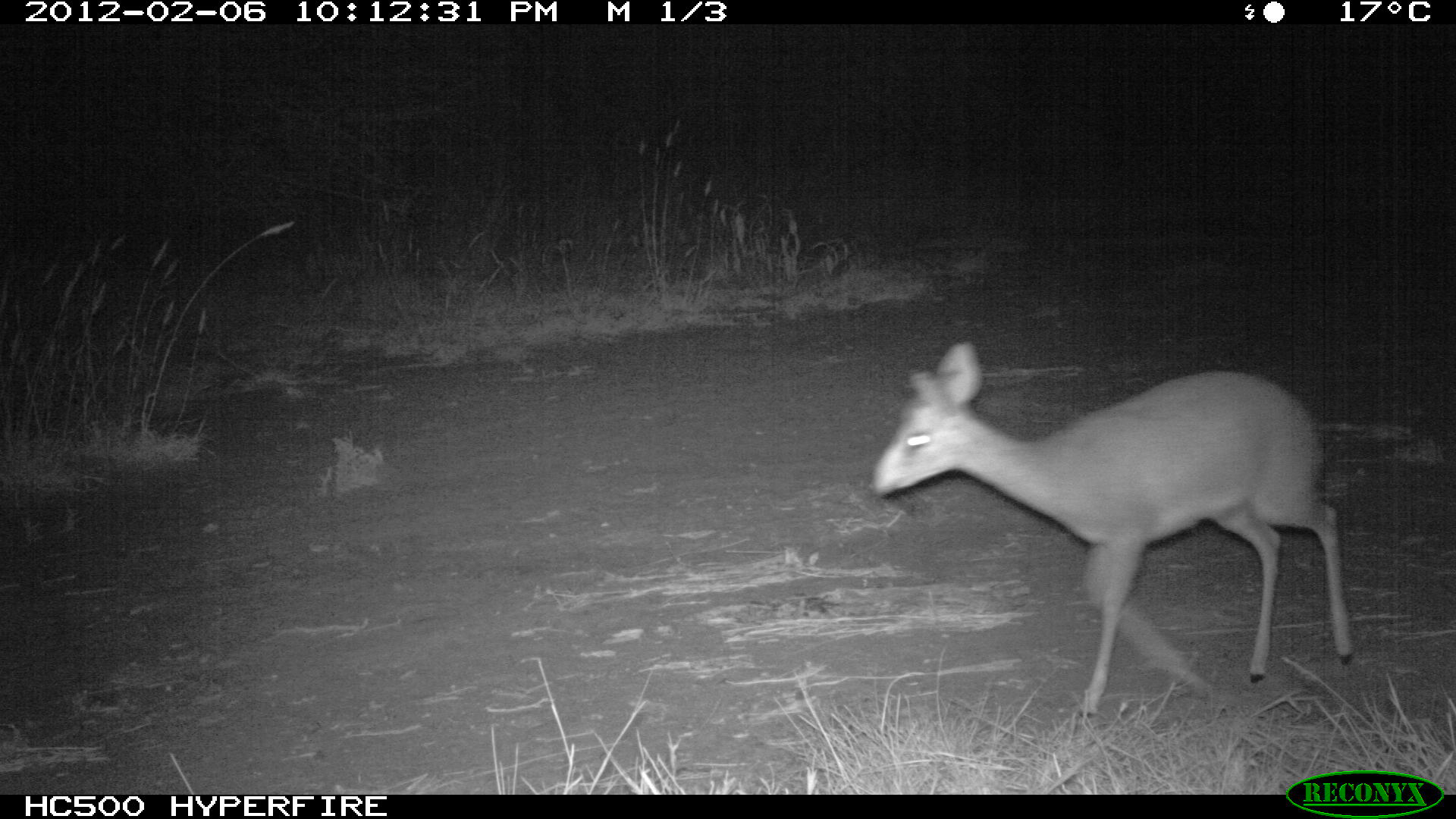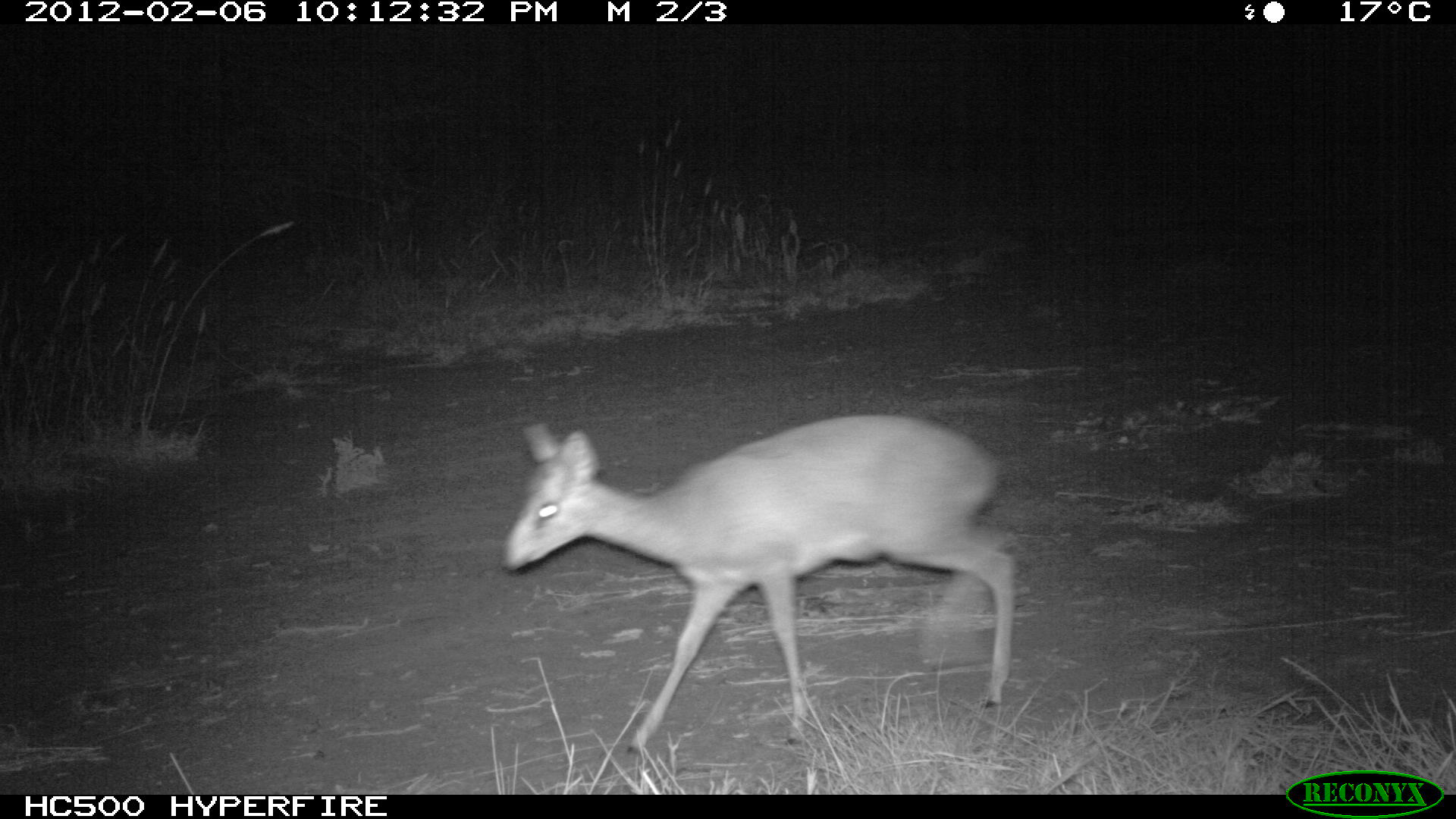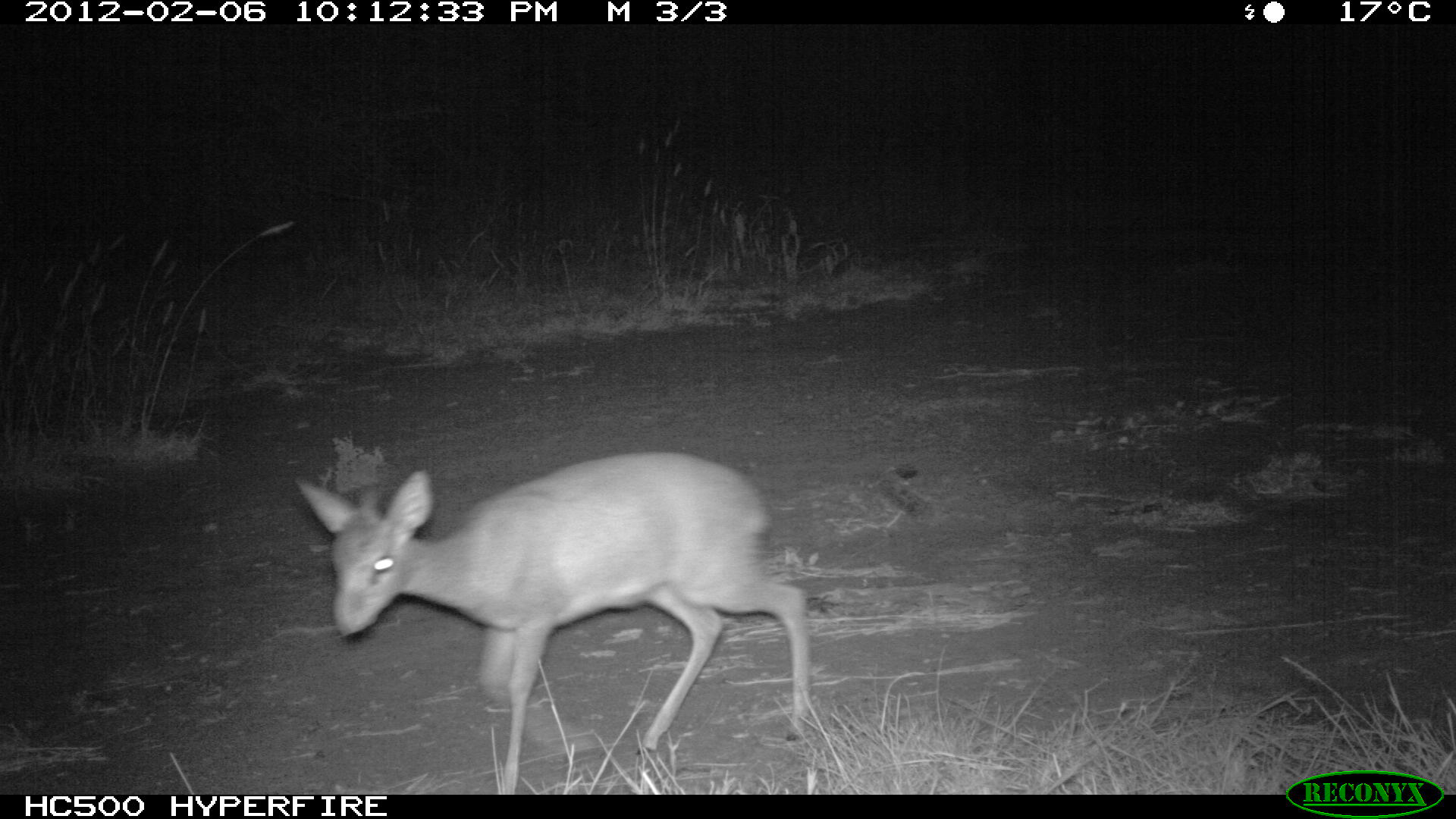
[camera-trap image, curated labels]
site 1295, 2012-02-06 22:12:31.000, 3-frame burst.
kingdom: Animalia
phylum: Chordata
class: Mammalia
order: Artiodactyla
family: Bovidae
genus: Madoqua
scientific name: Madoqua guentheri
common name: günther's dik-dik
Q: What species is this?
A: Madoqua guentheri (günther's dik-dik).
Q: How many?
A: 1.